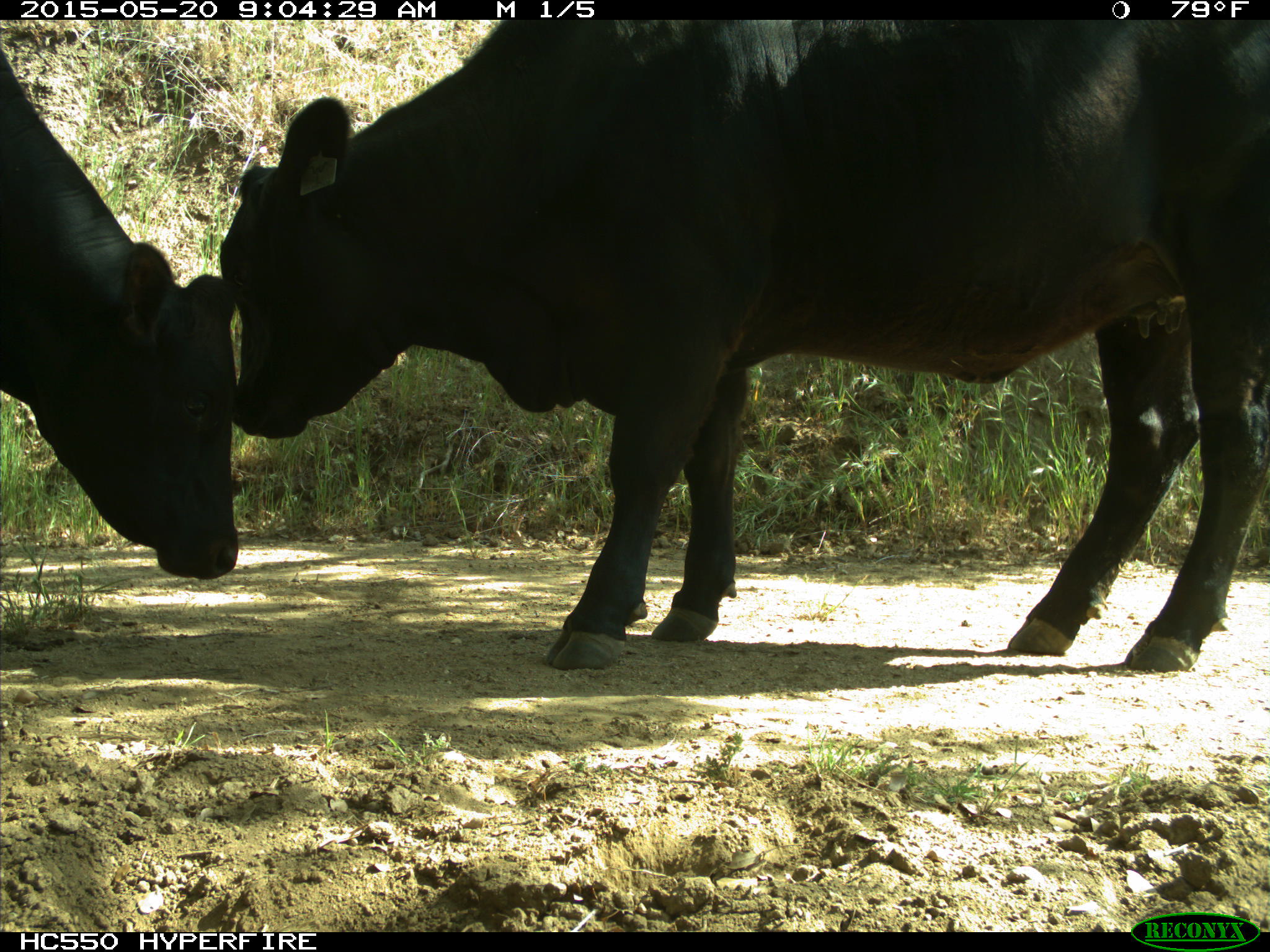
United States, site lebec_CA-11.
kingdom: Animalia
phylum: Chordata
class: Mammalia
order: Artiodactyla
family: Bovidae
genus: Bos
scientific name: Bos taurus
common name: domestic cow